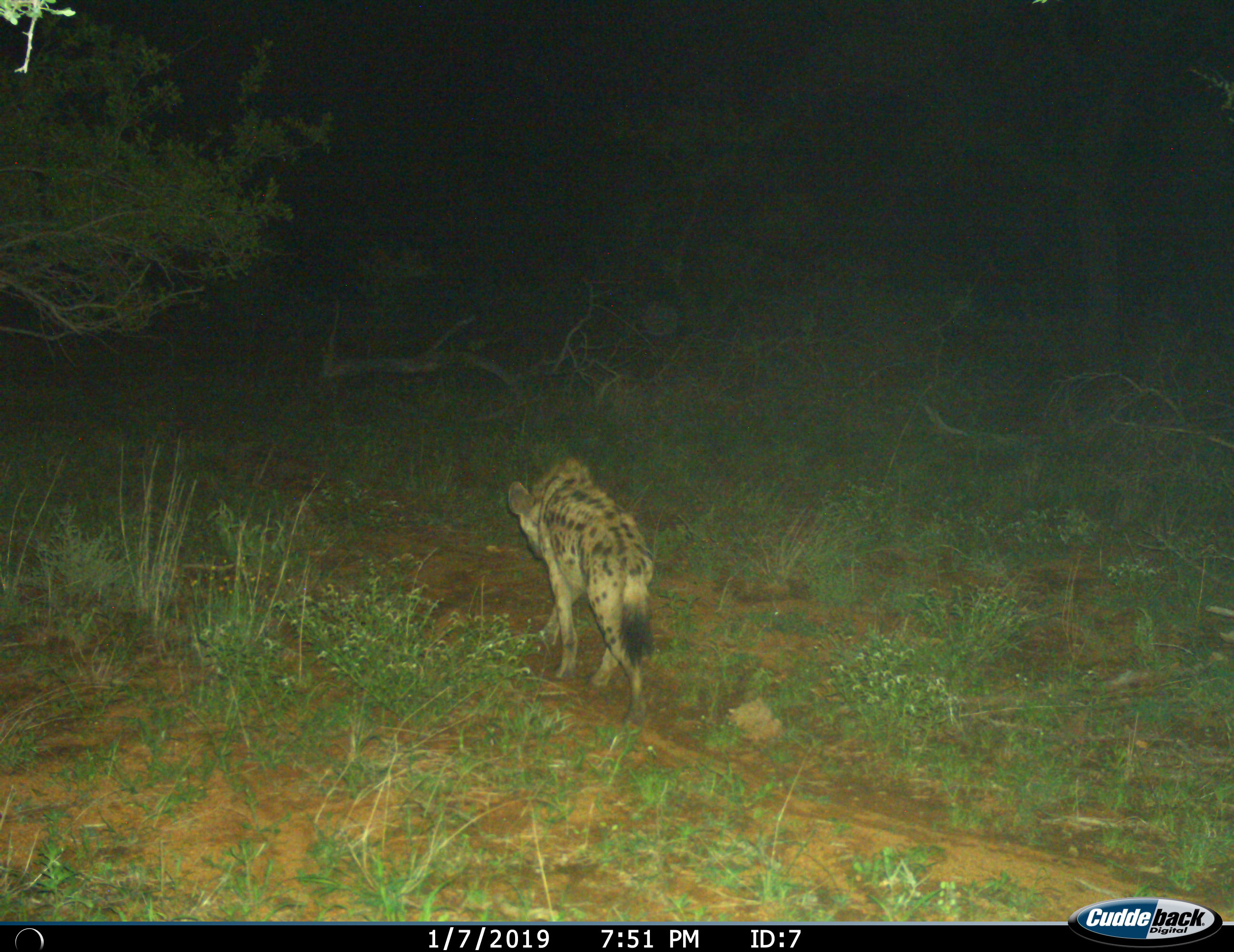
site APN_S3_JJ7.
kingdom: Animalia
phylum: Chordata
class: Mammalia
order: Carnivora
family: Hyaenidae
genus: Crocuta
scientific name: Crocuta crocuta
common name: spotted hyena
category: hyenaspotted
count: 1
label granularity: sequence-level